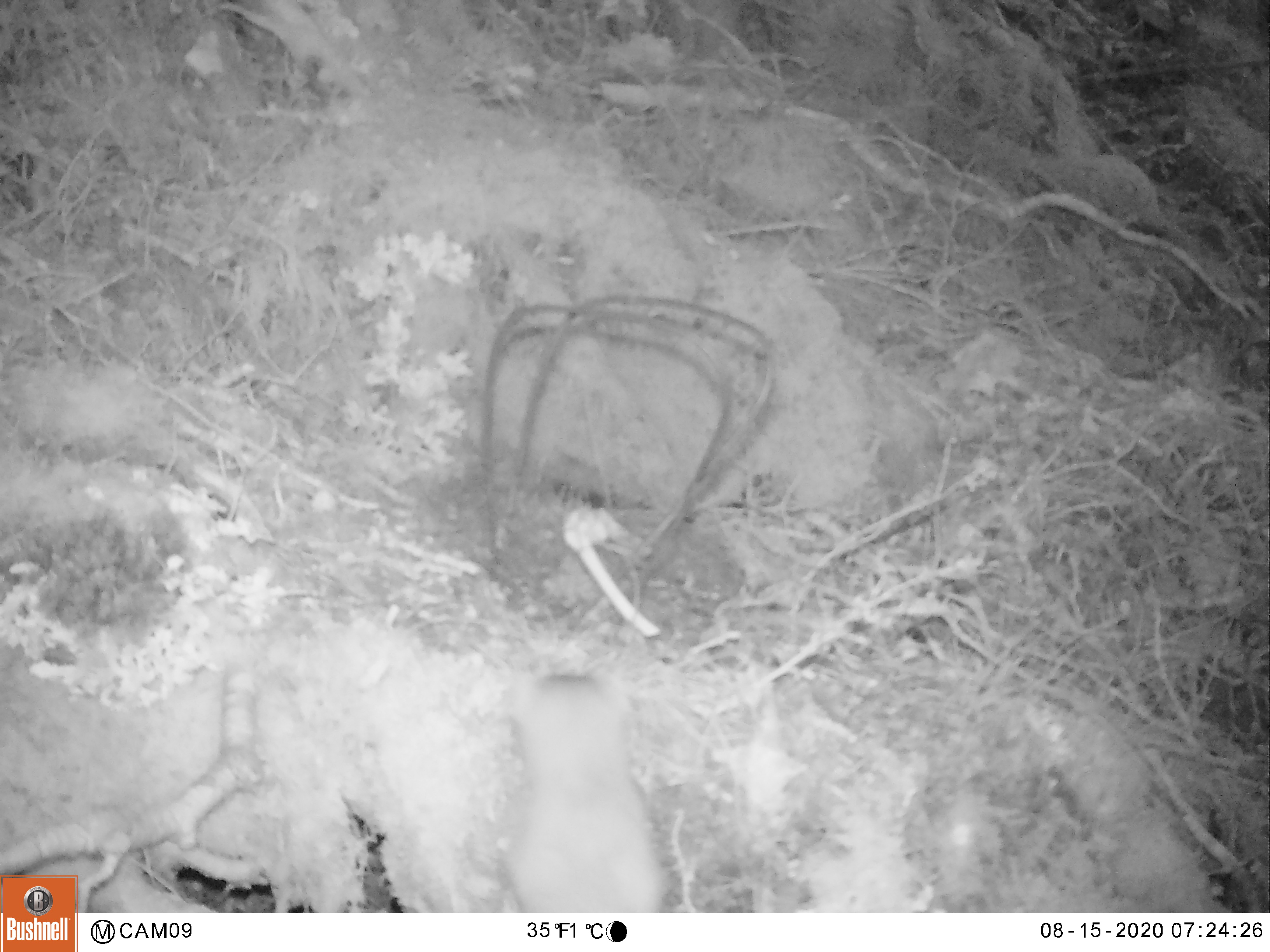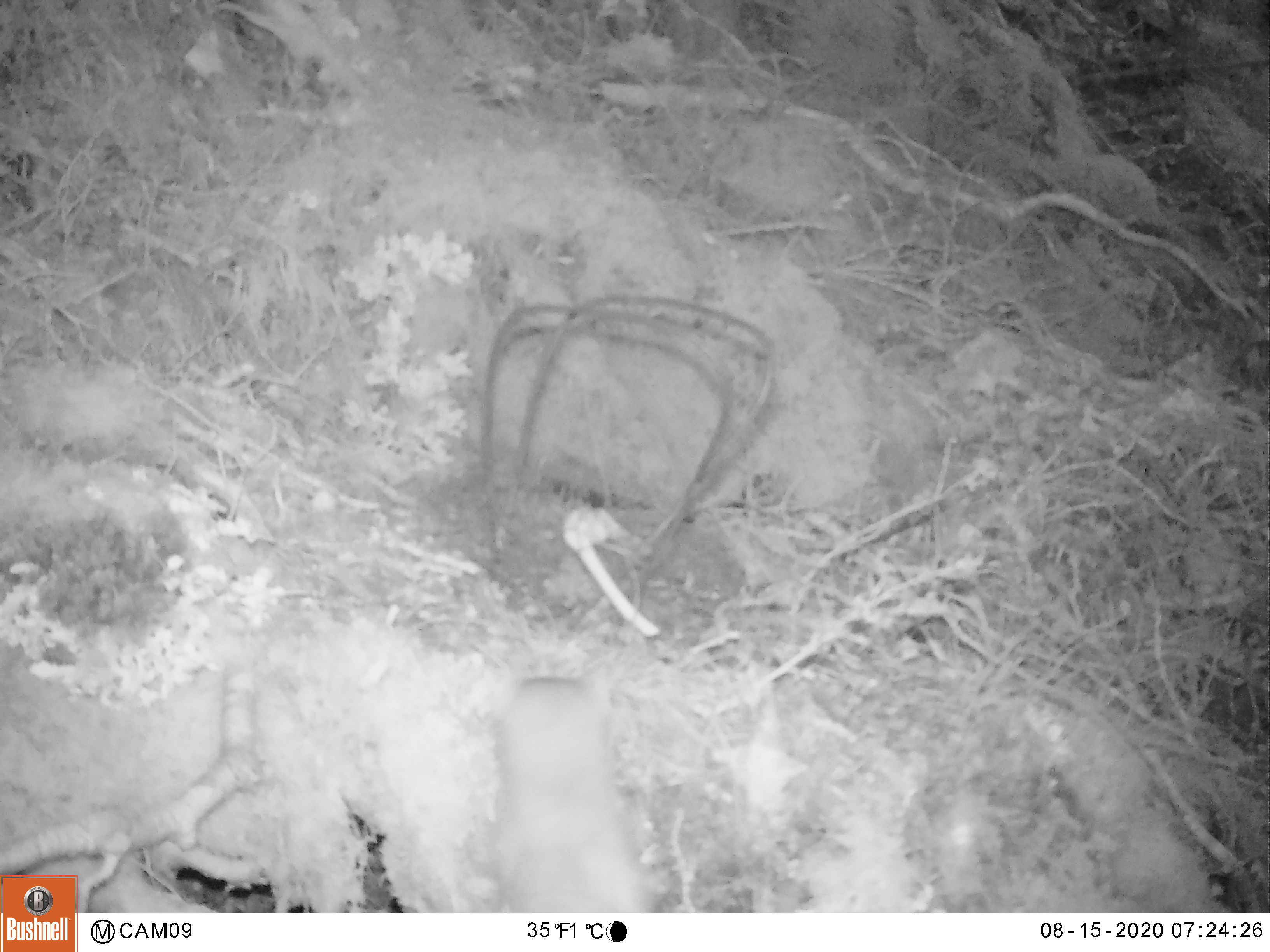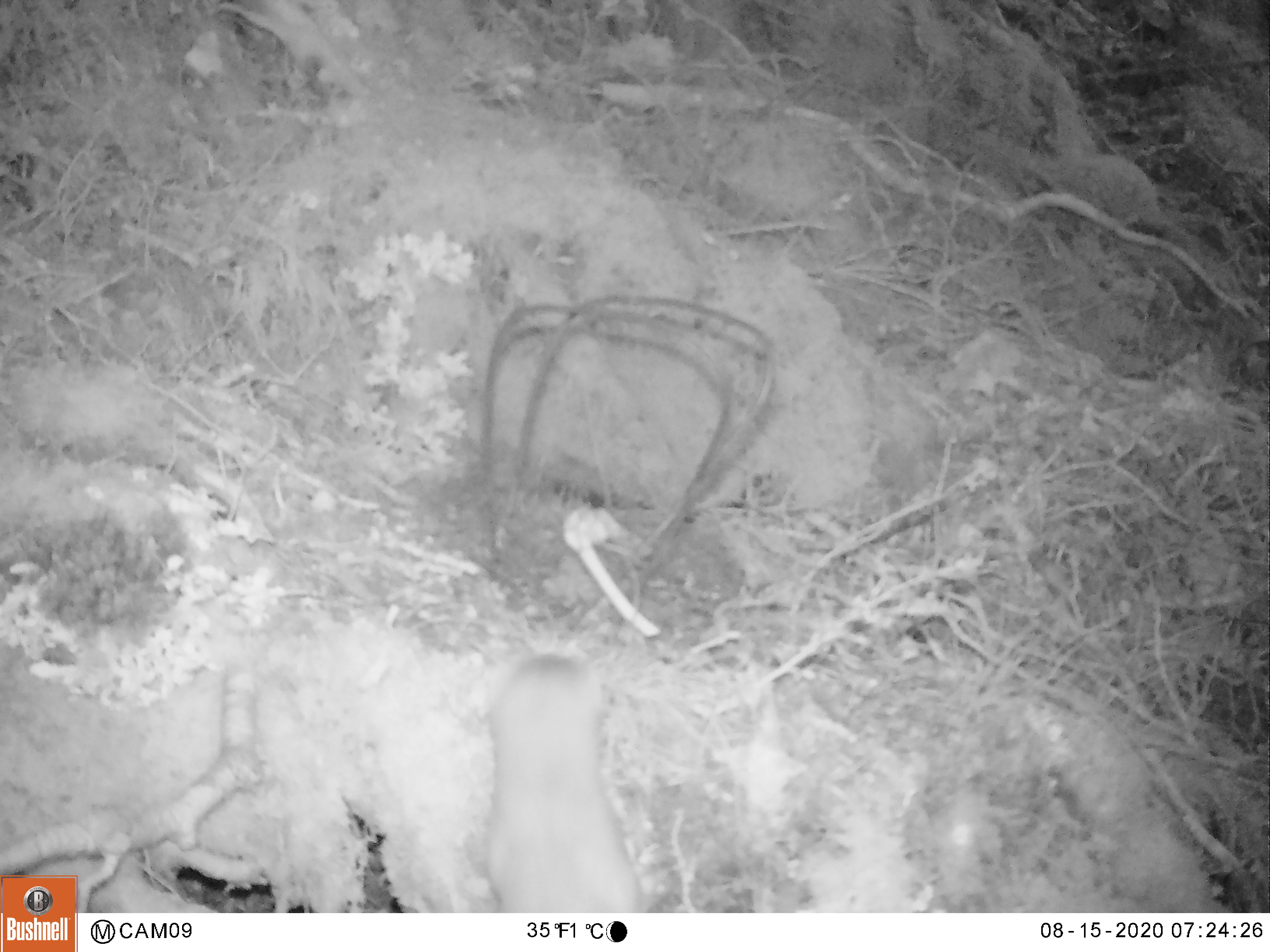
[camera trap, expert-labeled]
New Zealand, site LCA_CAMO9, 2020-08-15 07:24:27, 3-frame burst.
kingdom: Animalia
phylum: Chordata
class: Mammalia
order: Carnivora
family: Mustelidae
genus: Mustela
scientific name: Mustela erminea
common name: stoat